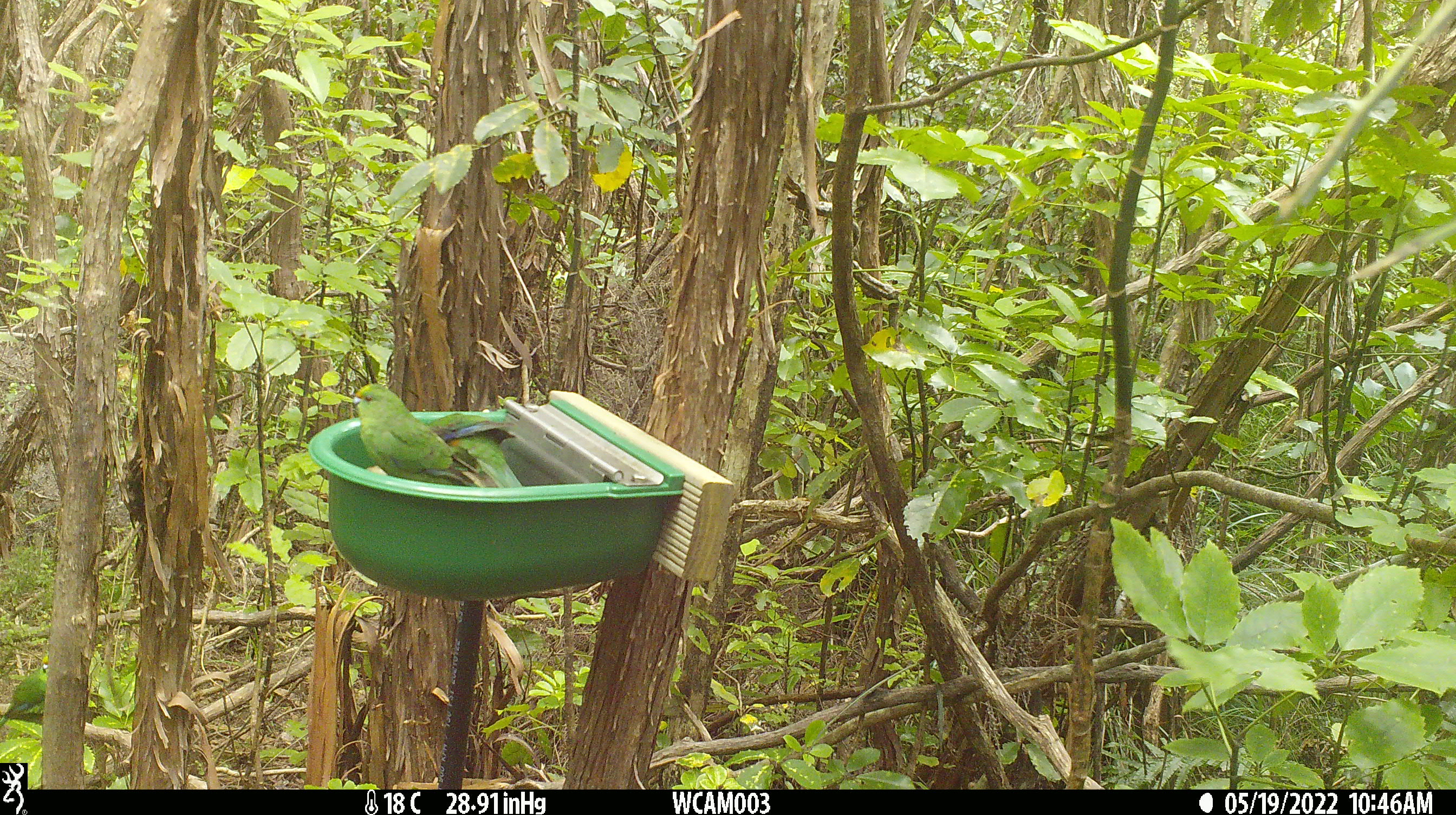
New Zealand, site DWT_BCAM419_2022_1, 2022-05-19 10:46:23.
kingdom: Animalia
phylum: Chordata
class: Aves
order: Psittaciformes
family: Psittaculidae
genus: Cyanoramphus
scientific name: Cyanoramphus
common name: parakeet